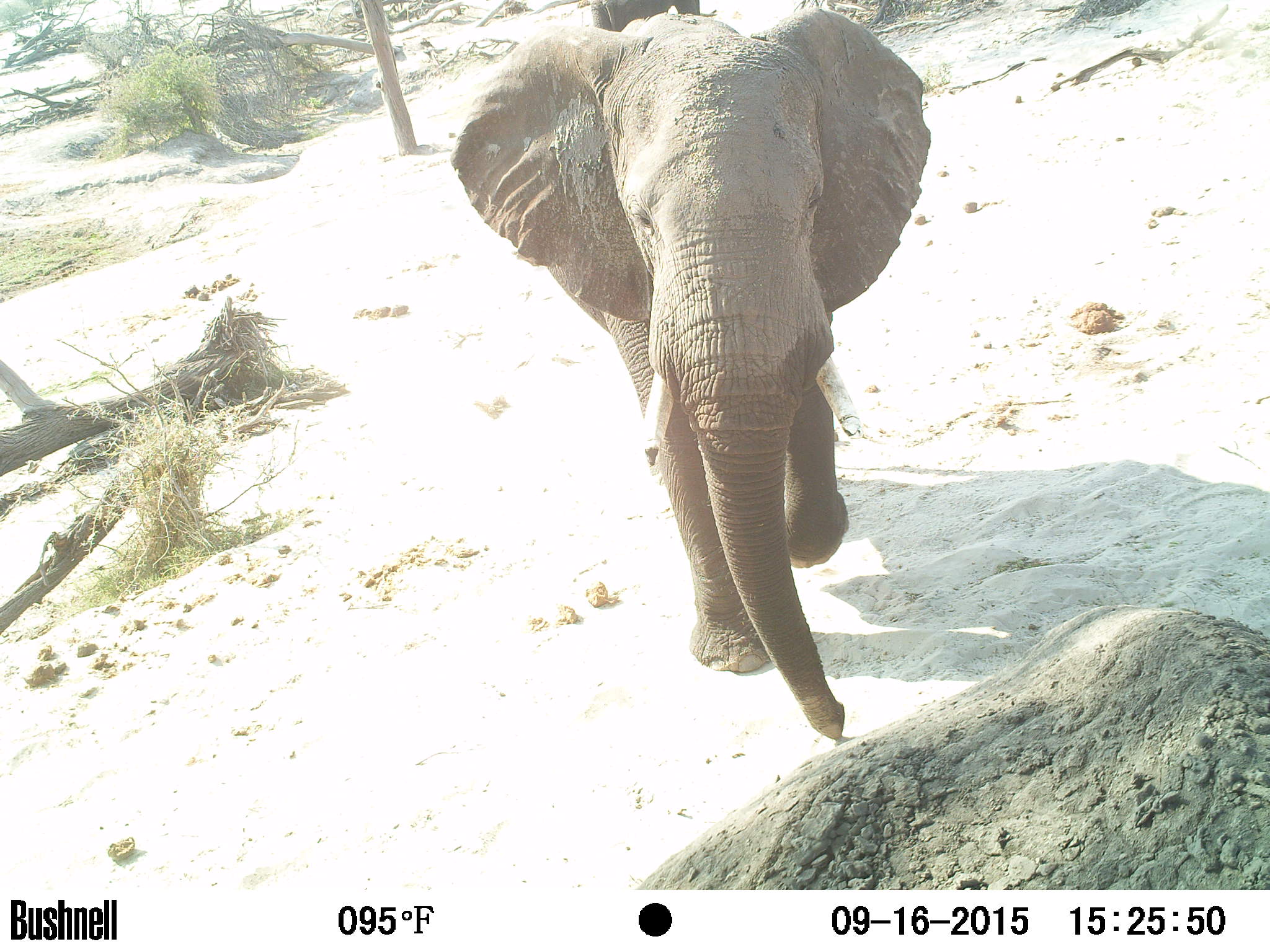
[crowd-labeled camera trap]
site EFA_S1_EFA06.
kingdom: Animalia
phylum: Chordata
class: Mammalia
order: Proboscidea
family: Elephantidae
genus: Loxodonta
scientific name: Loxodonta africana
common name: african bush elephant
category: elephant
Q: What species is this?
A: Elephant (african bush elephant) (Loxodonta africana).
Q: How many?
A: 3.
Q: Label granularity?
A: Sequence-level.